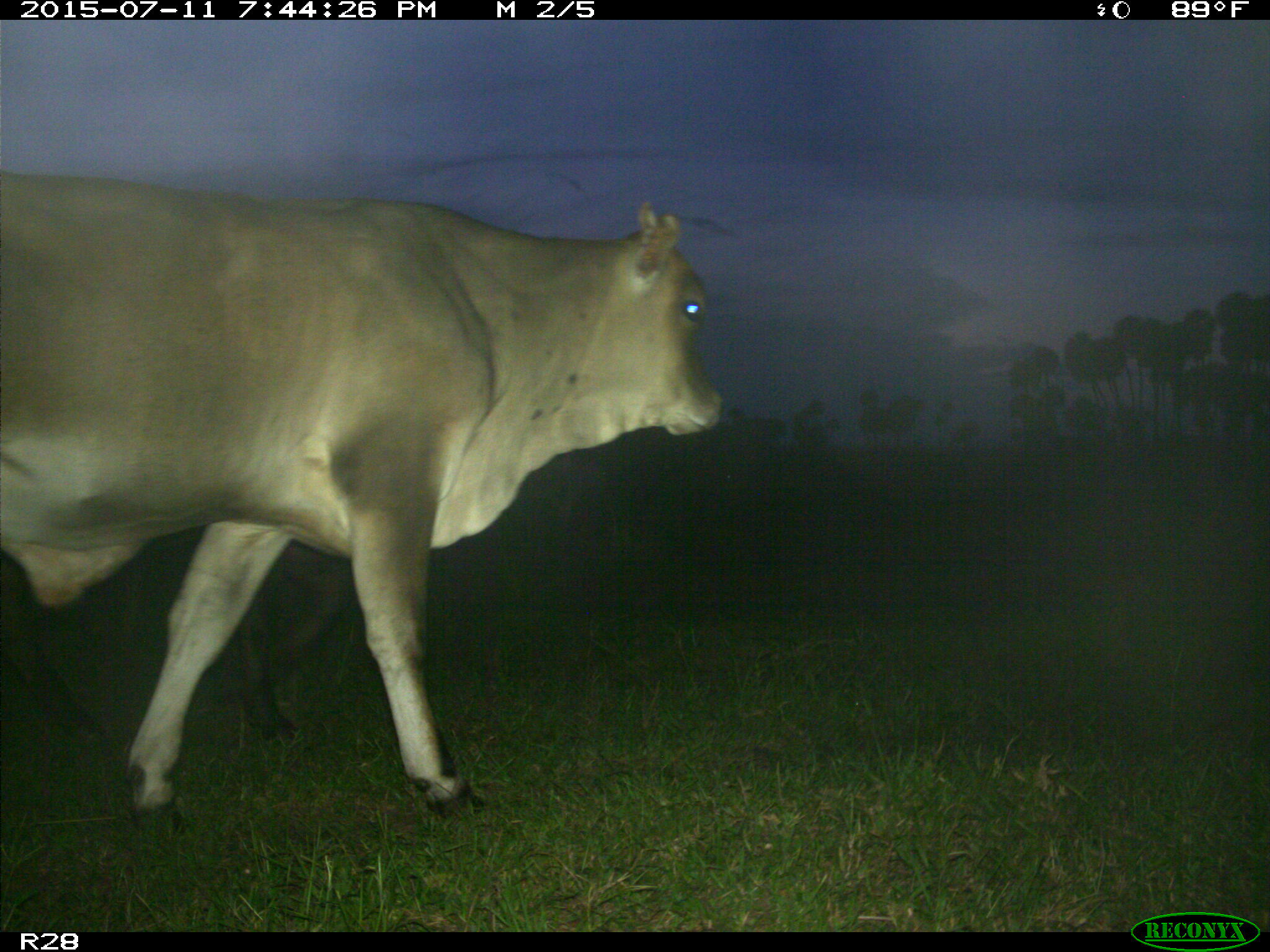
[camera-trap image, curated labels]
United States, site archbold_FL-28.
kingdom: Animalia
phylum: Chordata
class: Mammalia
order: Artiodactyla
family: Bovidae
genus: Bos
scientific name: Bos taurus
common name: domestic cow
Bos taurus (domestic cow).